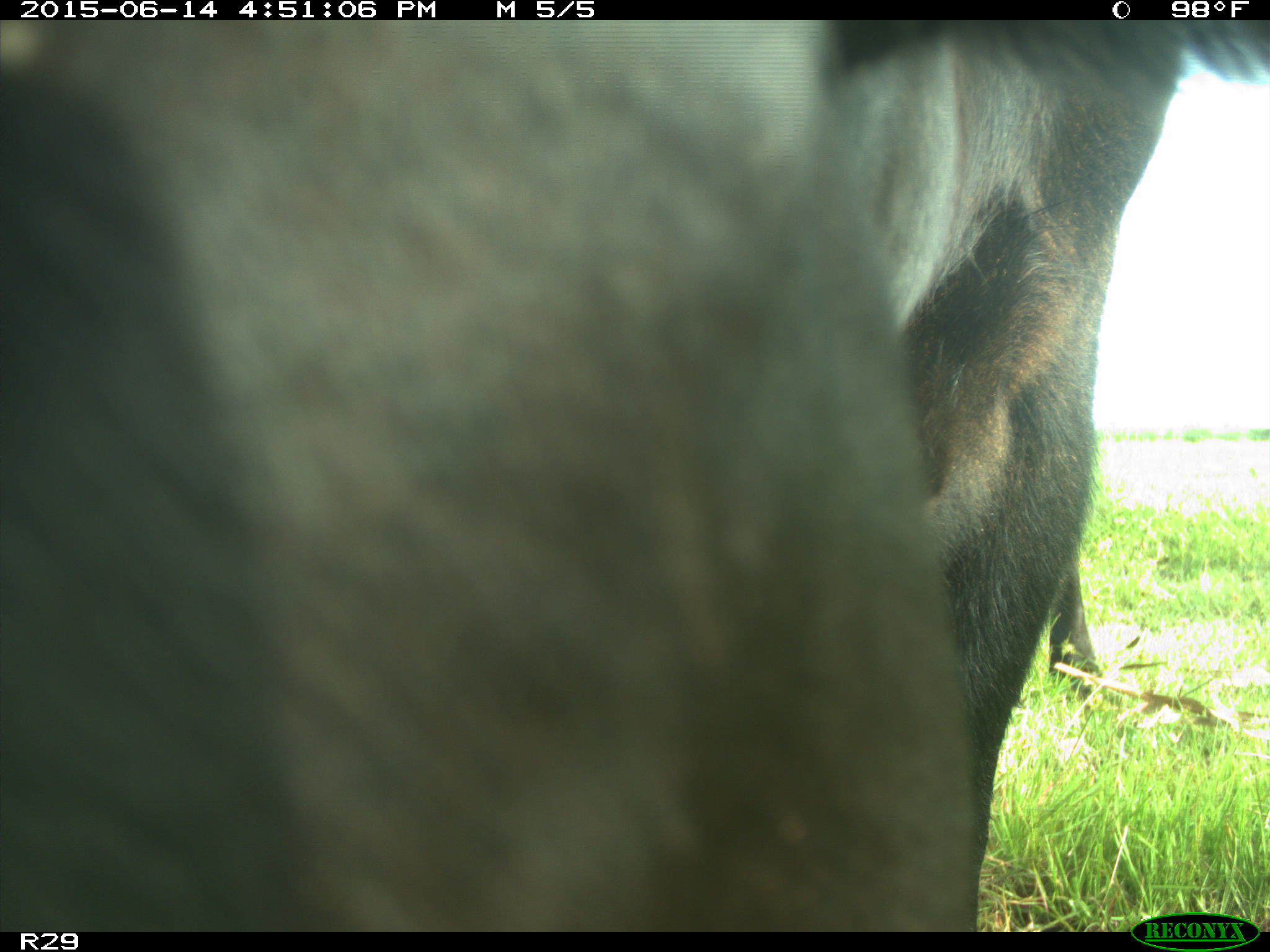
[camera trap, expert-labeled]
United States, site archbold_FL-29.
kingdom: Animalia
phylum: Chordata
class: Mammalia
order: Artiodactyla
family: Bovidae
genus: Bos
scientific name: Bos taurus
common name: domestic cow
Bos taurus (domestic cow).